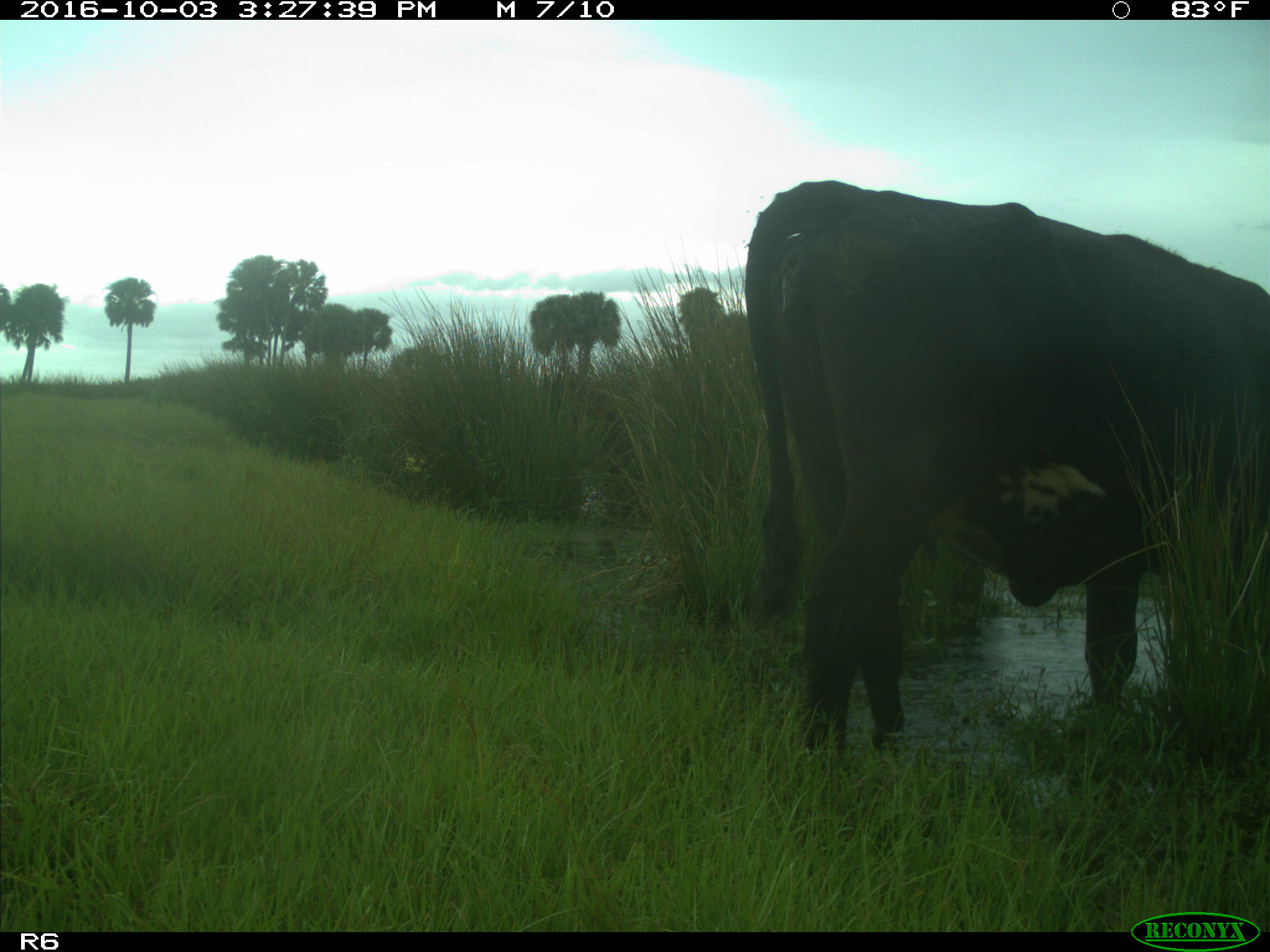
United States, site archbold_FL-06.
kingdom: Animalia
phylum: Chordata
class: Mammalia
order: Artiodactyla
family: Bovidae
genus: Bos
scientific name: Bos taurus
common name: domestic cow